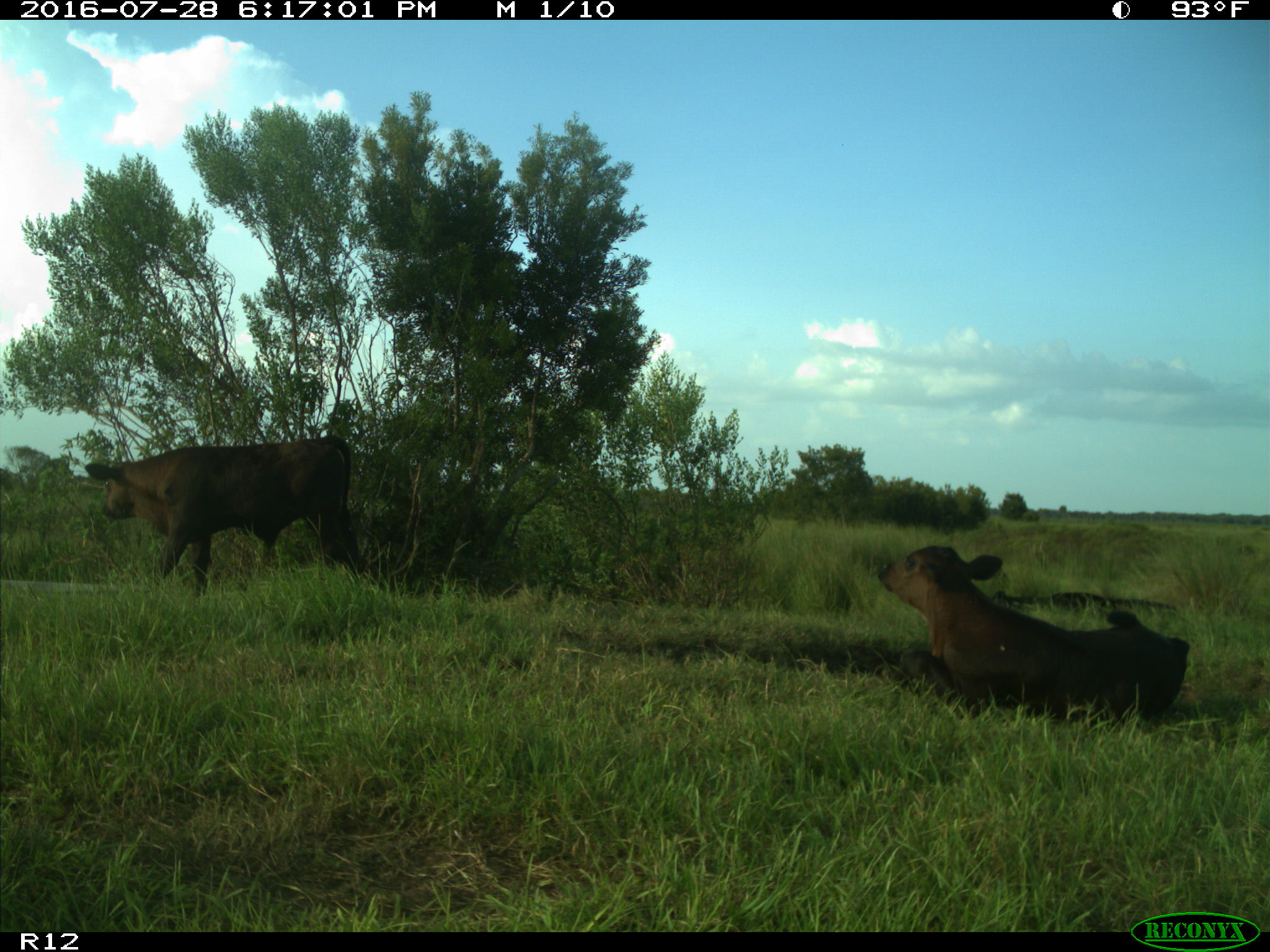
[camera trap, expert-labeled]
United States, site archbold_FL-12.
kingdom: Animalia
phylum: Chordata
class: Mammalia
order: Artiodactyla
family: Bovidae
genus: Bos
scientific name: Bos taurus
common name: domestic cow